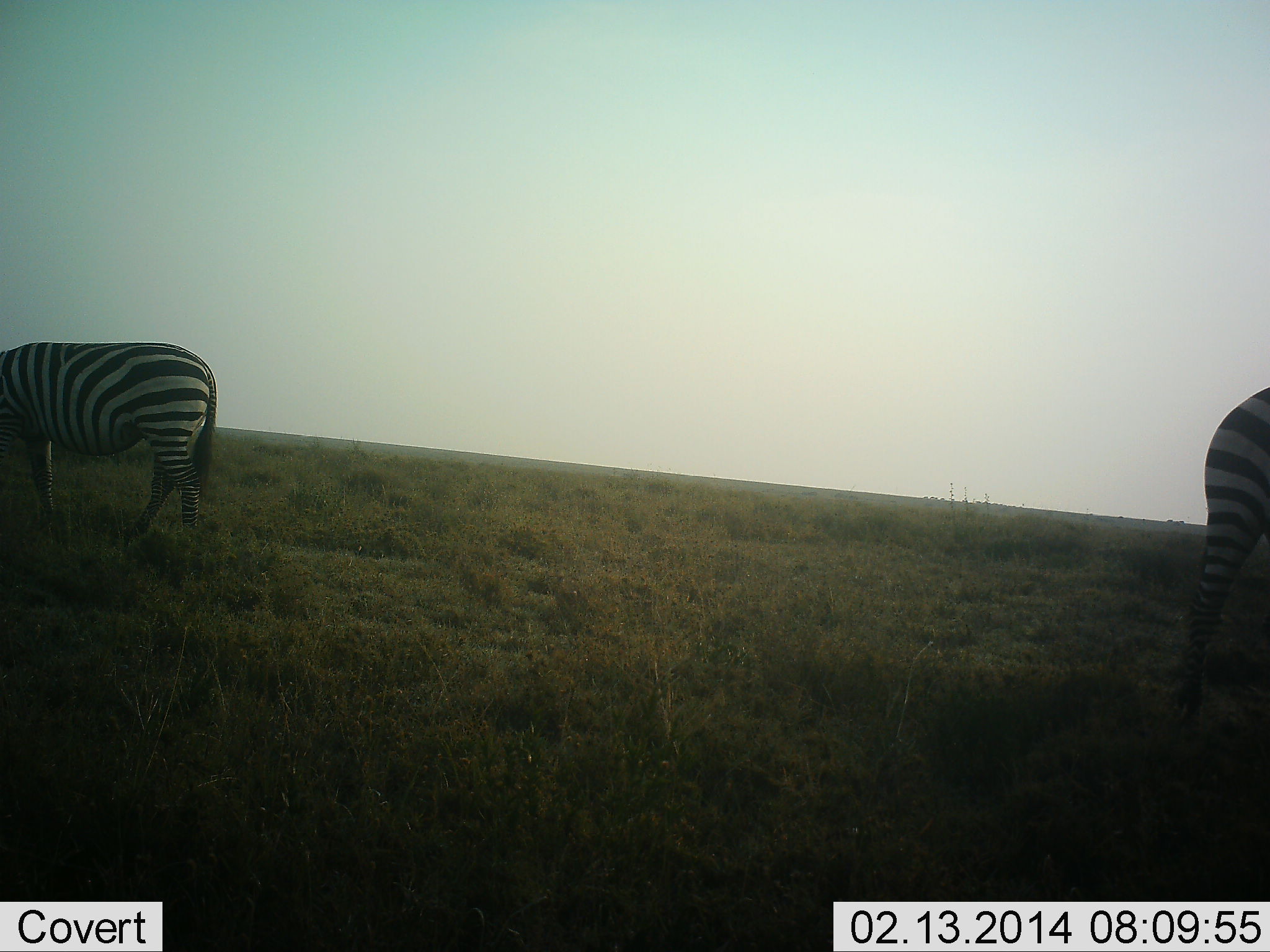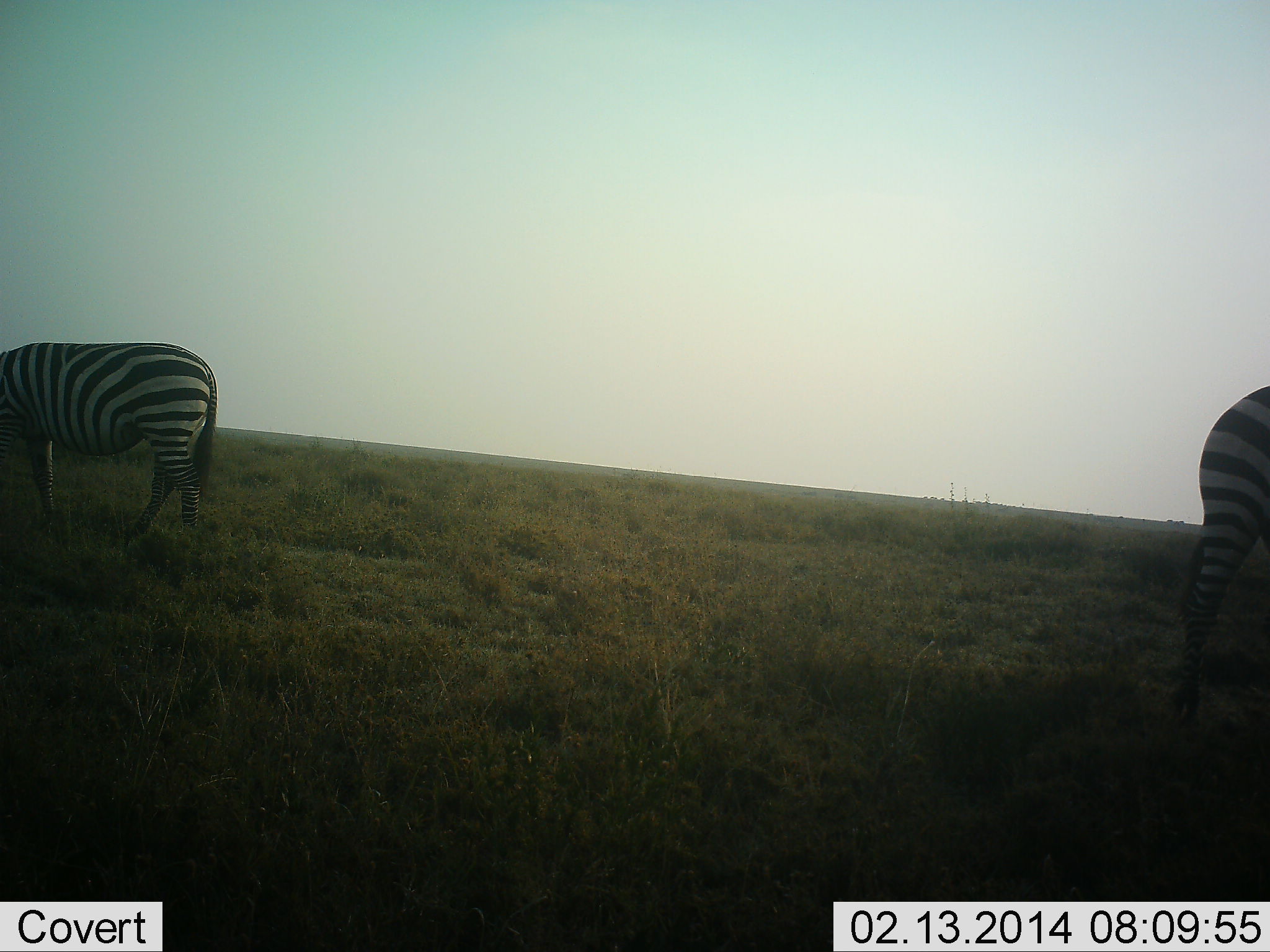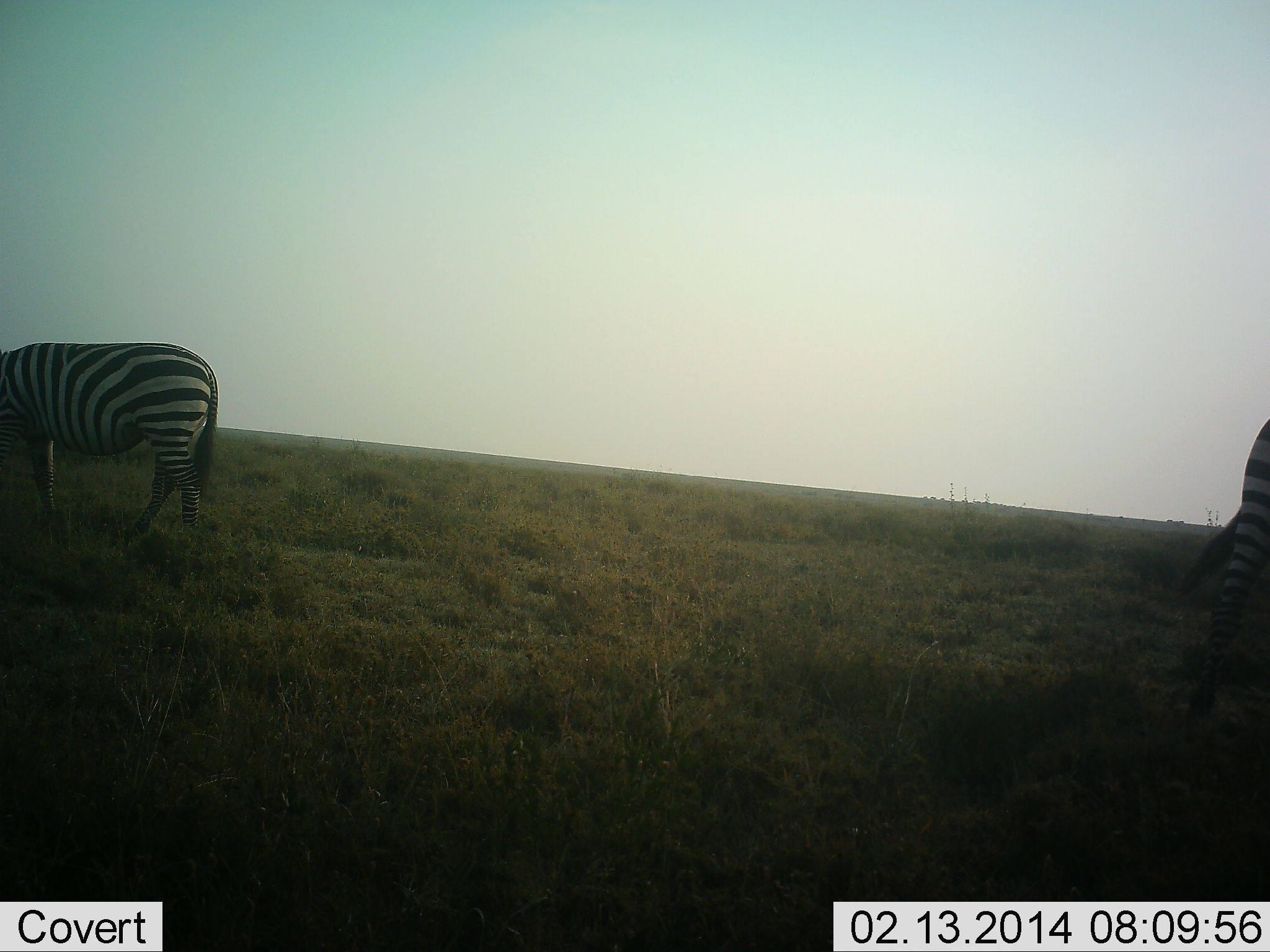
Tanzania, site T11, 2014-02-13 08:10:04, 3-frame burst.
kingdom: Animalia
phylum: Chordata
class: Mammalia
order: Perissodactyla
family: Equidae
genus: Equus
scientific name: Equus quagga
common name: plains zebra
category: zebra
Zebra (plains zebra) (Equus quagga), count 2. Behavior (volunteer vote fractions): standing 30%, resting 0%, moving 0%, interacting 0%. Young present (vote fraction): 0%. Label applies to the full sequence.